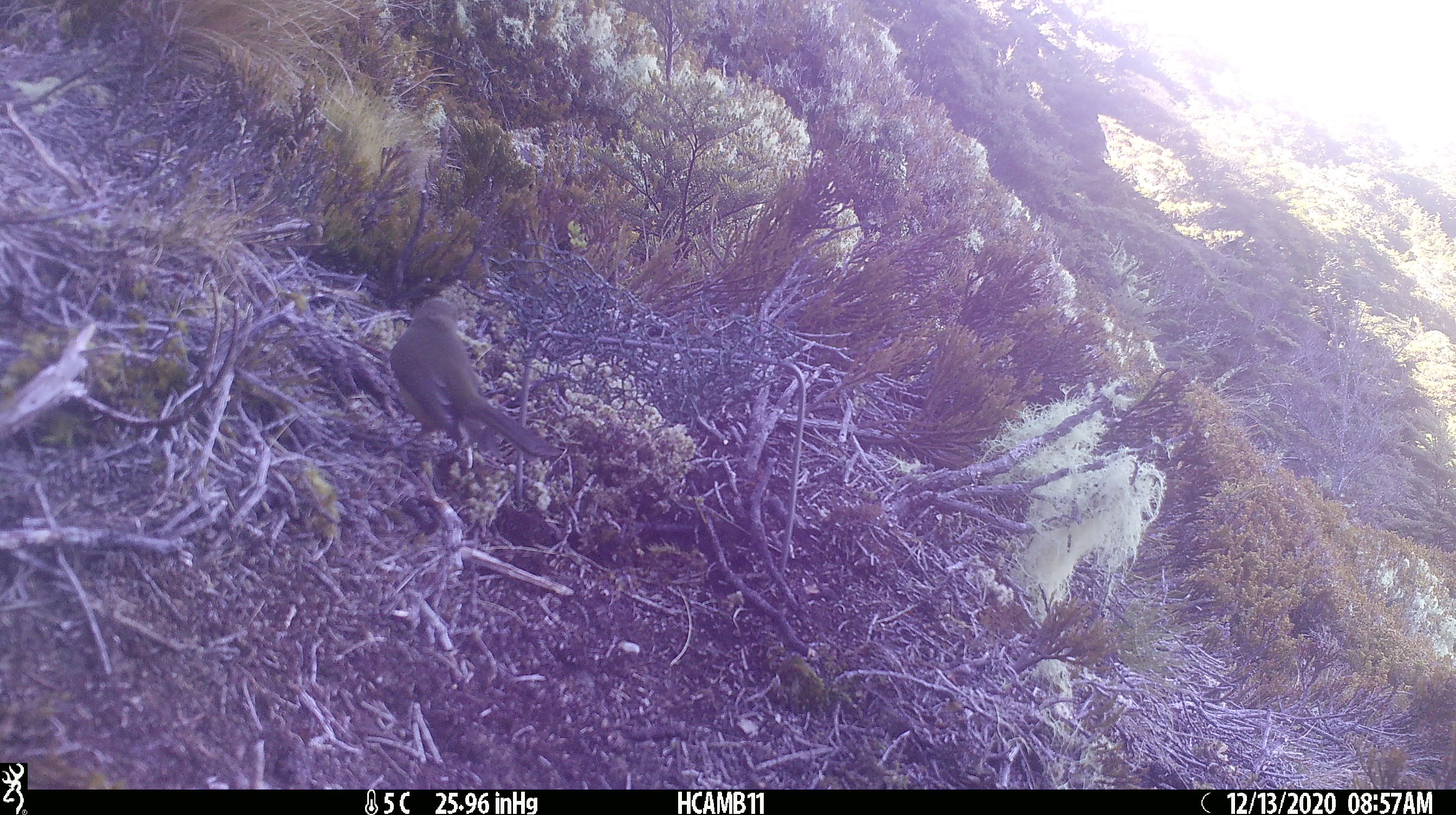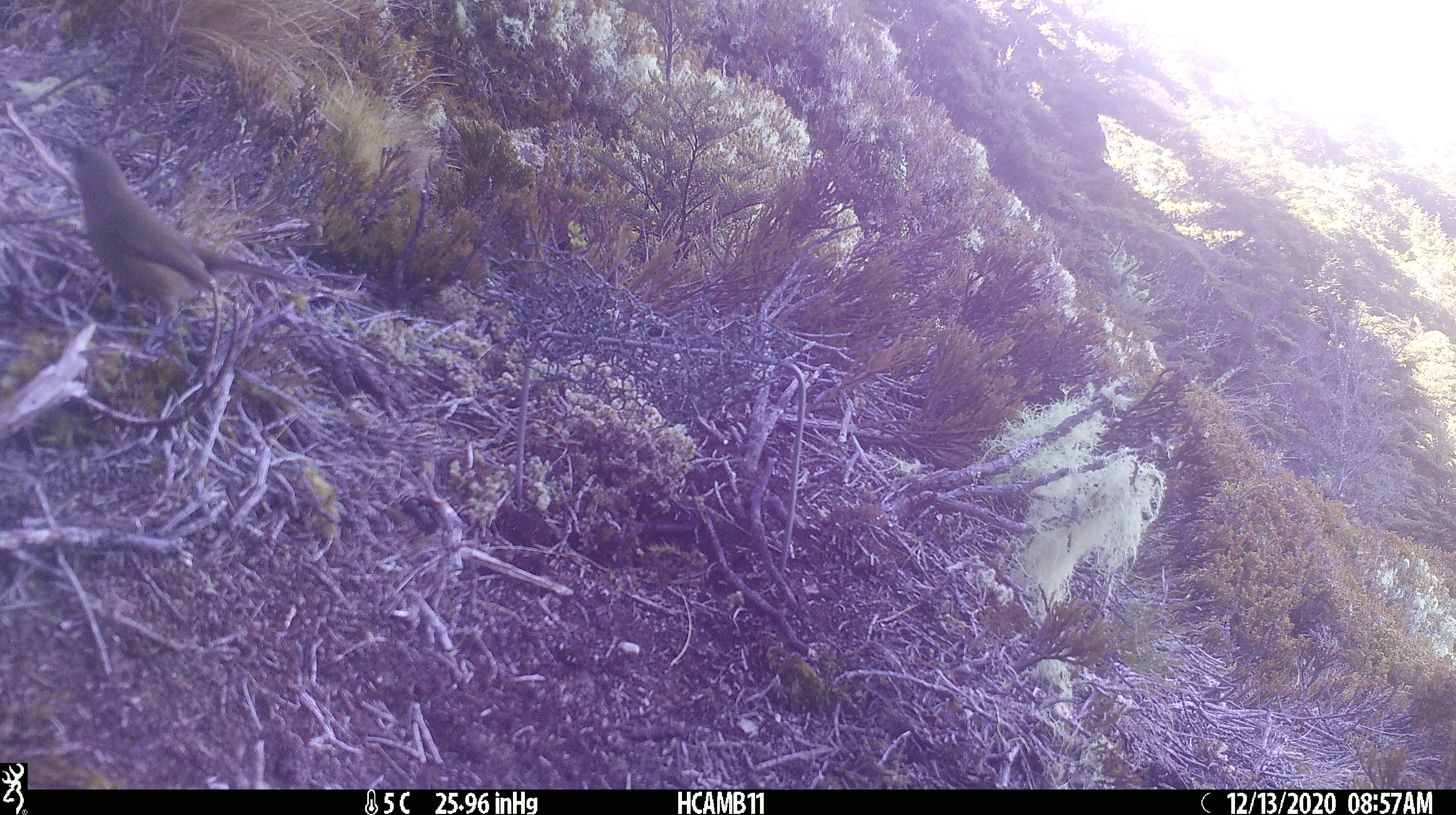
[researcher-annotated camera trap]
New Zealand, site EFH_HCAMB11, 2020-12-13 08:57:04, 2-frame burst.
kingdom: Animalia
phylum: Chordata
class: Aves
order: Passeriformes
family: Meliphagidae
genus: Anthornis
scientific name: Anthornis melanura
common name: new zealand bellbird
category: bellbird